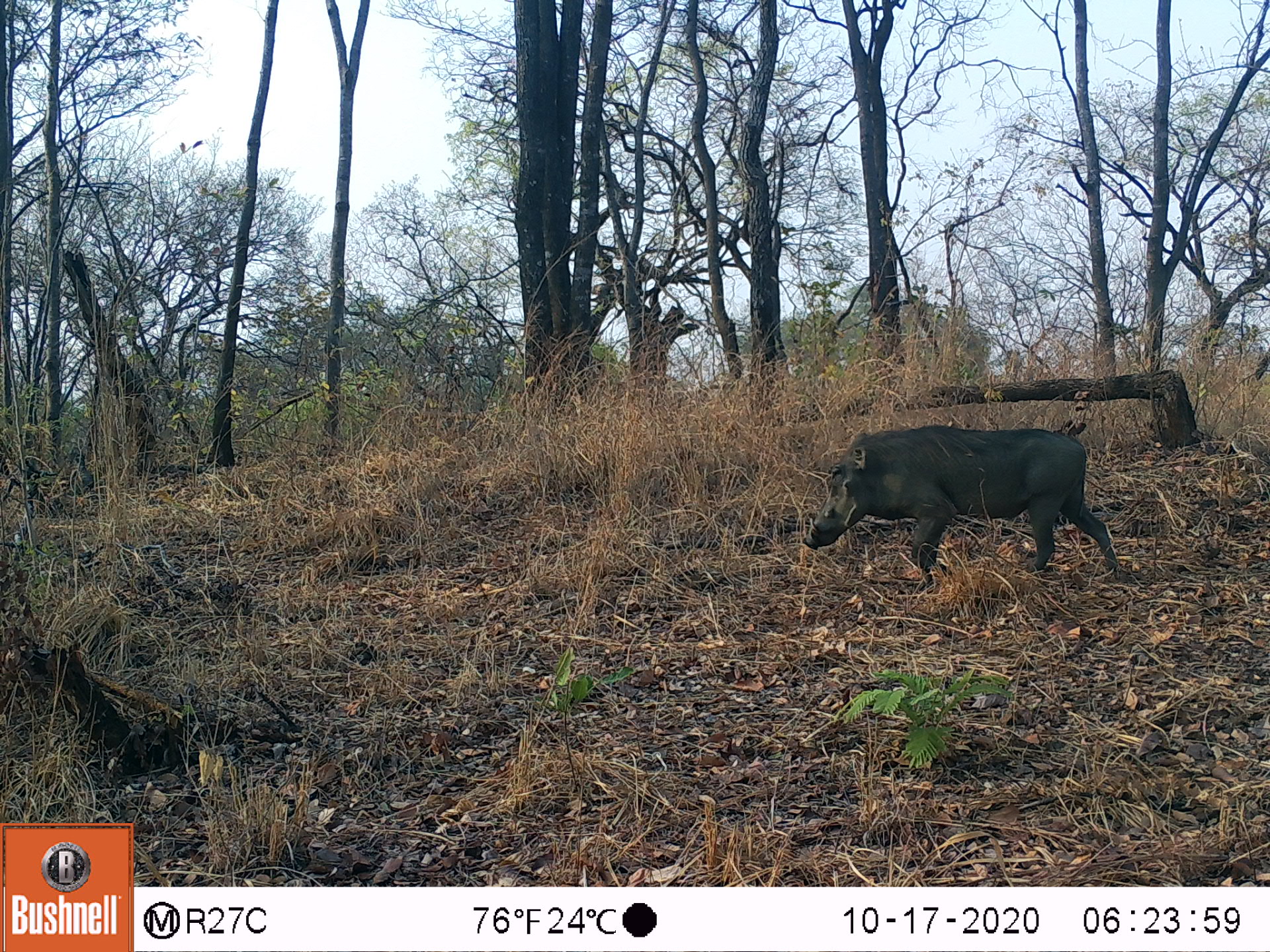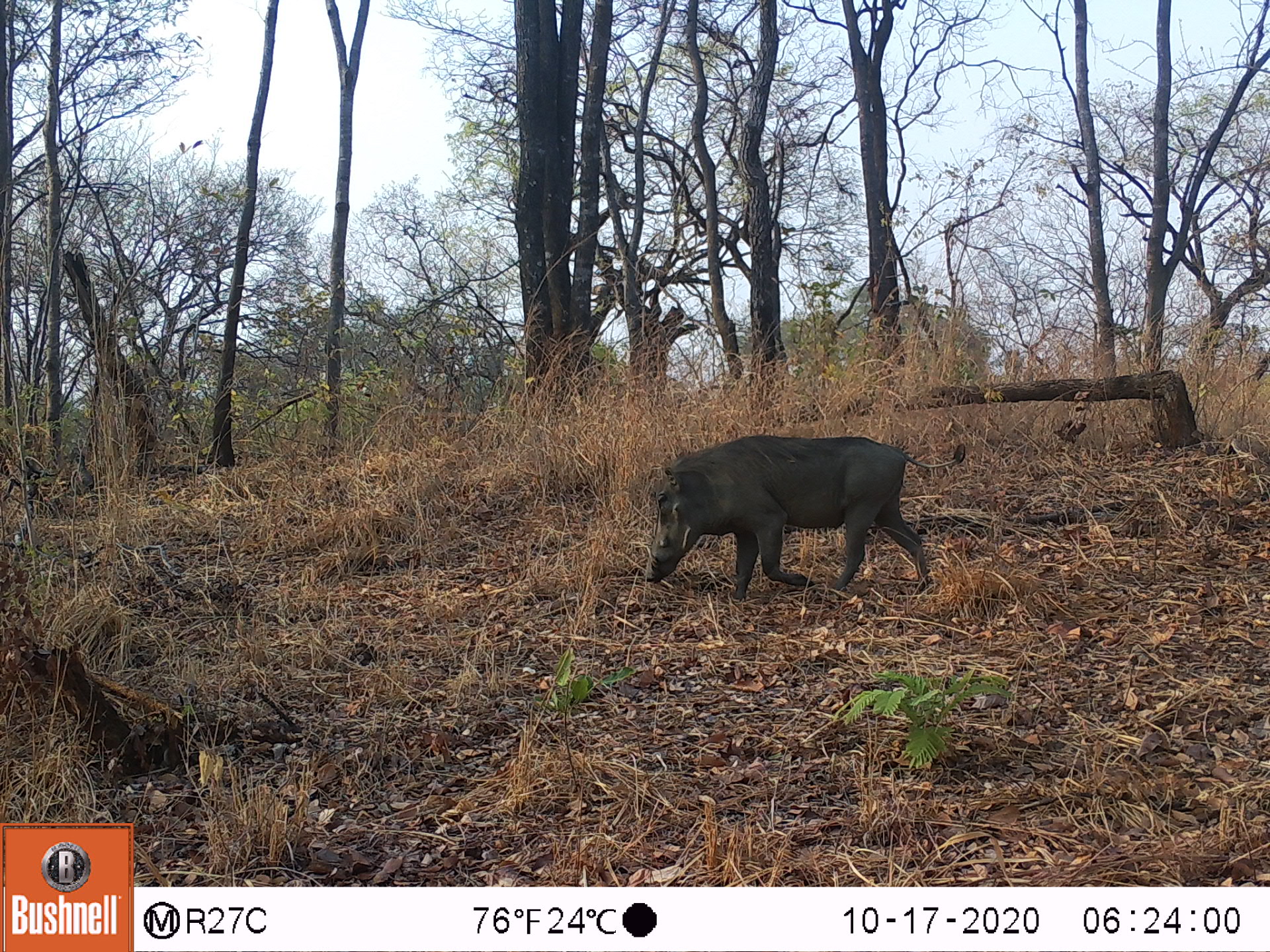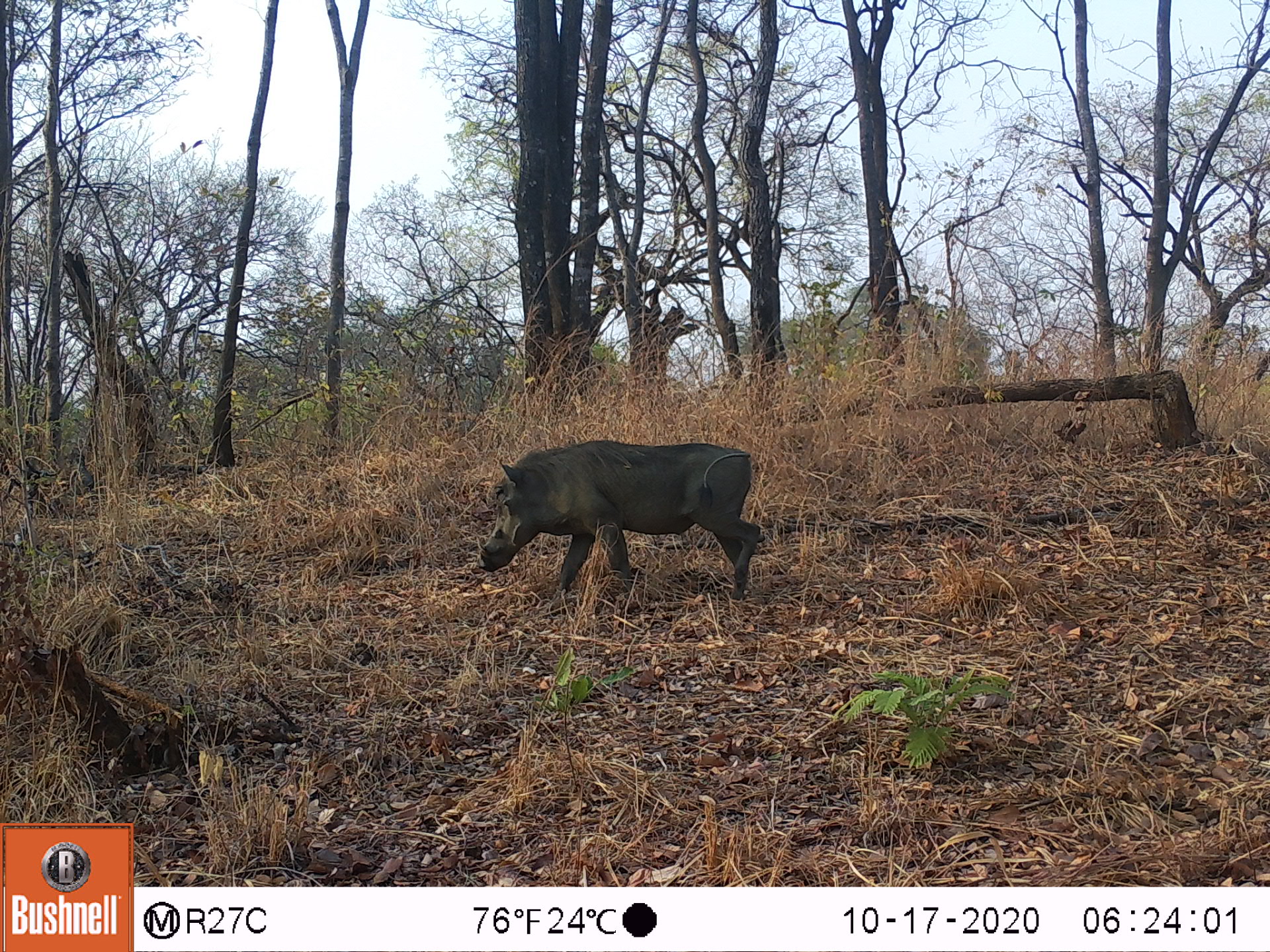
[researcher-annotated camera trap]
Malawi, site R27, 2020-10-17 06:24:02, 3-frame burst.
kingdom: Animalia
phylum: Chordata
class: Mammalia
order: Artiodactyla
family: Suidae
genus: Phacochoerus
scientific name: Phacochoerus africanus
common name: common warthog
Common warthog (Phacochoerus africanus), count 1.